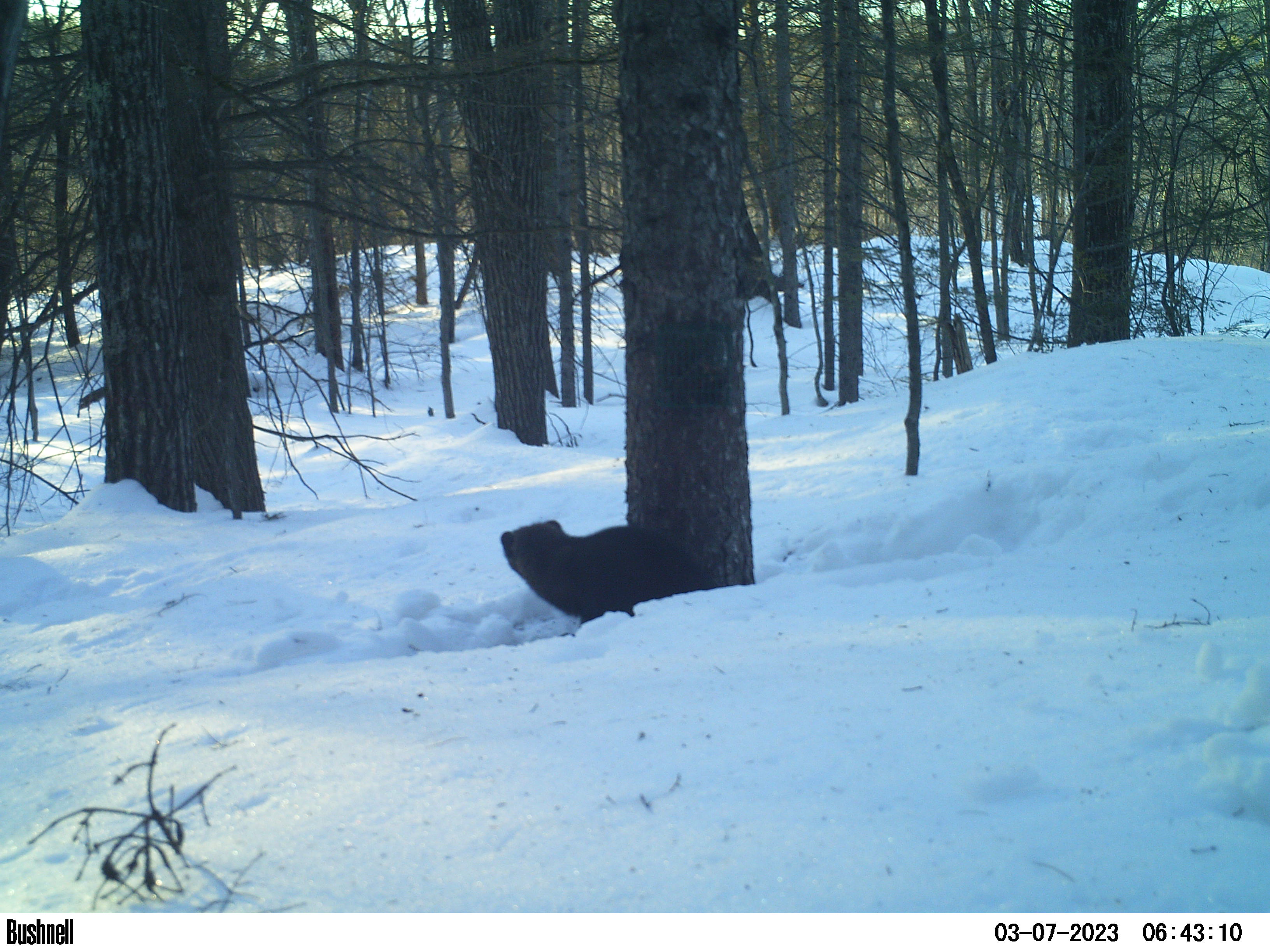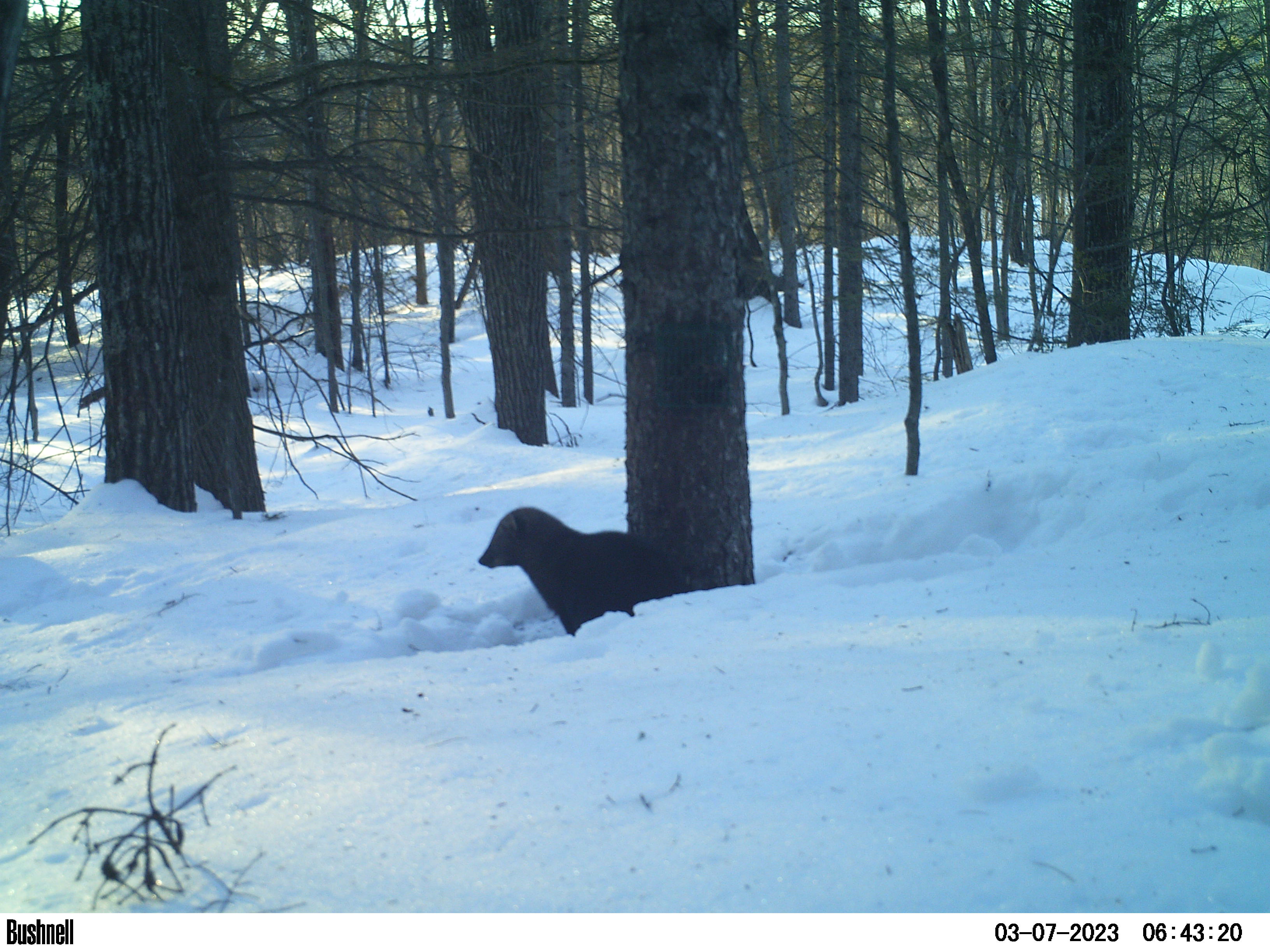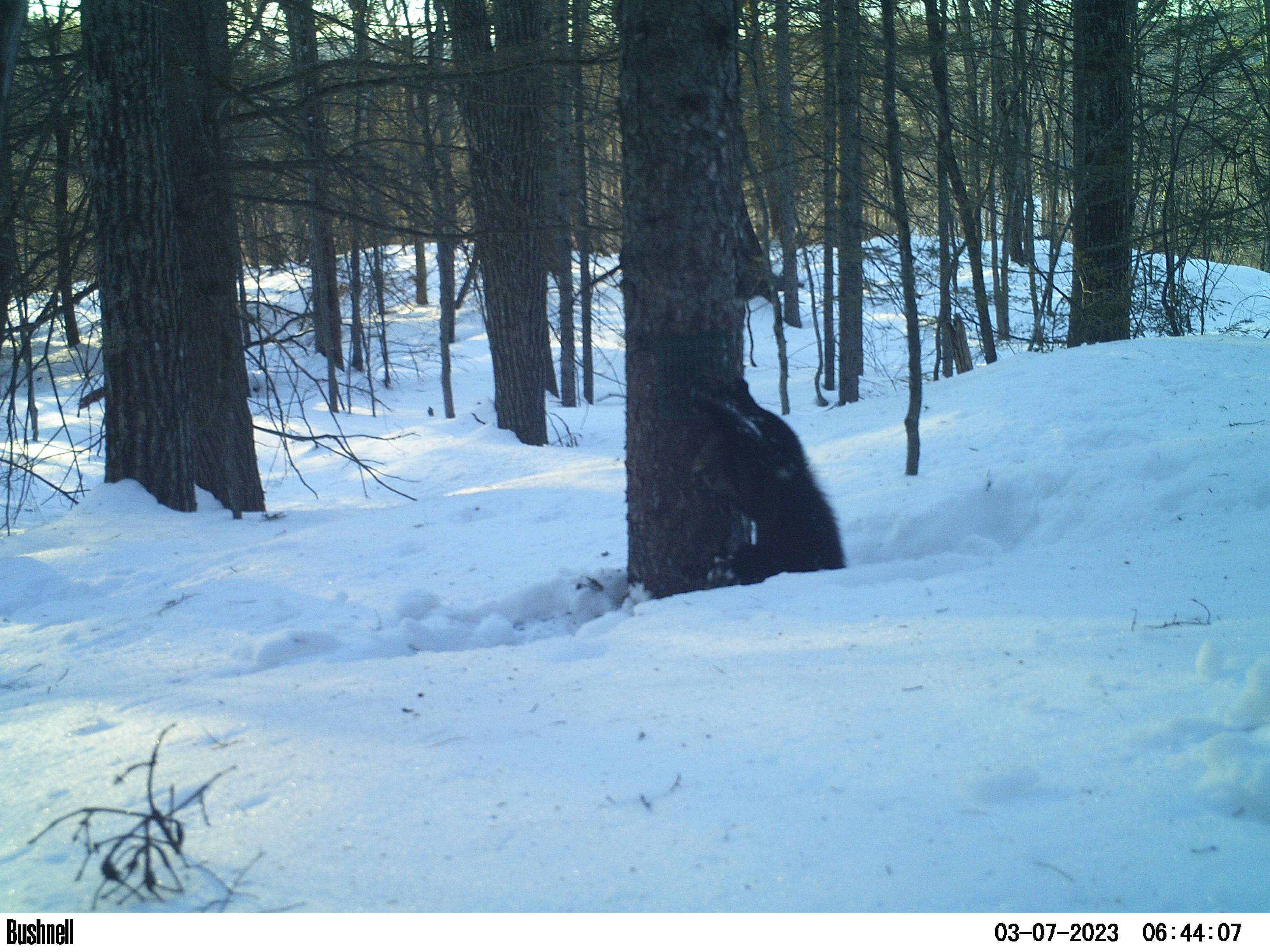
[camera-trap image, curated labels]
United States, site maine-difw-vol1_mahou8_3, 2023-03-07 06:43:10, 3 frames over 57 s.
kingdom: Animalia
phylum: Chordata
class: Mammalia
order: Carnivora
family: Mustelidae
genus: Pekania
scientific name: Pekania pennanti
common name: fisher